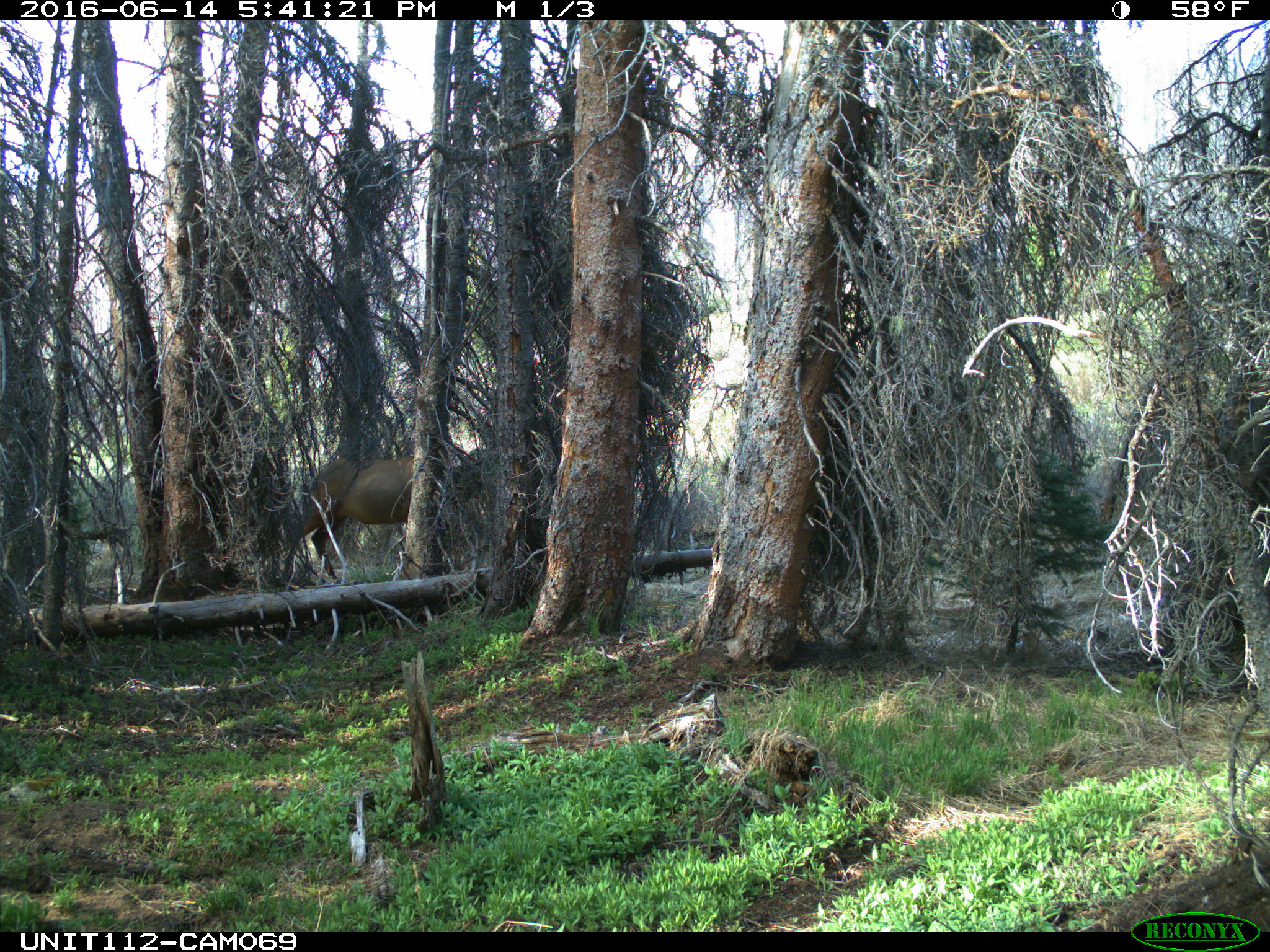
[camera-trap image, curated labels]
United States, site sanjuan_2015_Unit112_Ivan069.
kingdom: Animalia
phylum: Chordata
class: Mammalia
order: Artiodactyla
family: Cervidae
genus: Cervus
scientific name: Cervus elaphus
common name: red deer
Cervus elaphus (red deer).